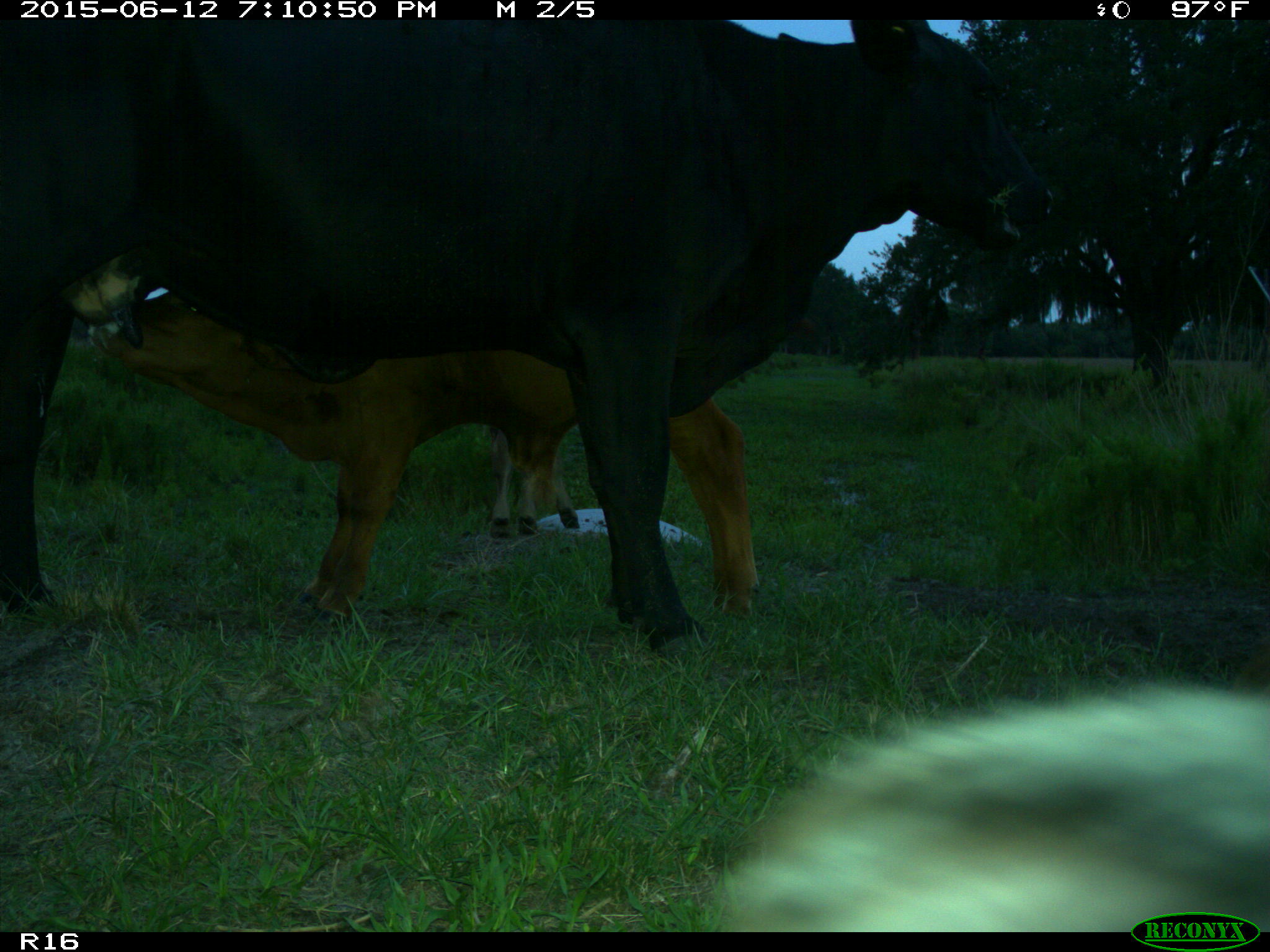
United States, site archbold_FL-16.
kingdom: Animalia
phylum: Chordata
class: Mammalia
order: Artiodactyla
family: Bovidae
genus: Bos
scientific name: Bos taurus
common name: domestic cow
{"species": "Bos taurus (domestic cow)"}